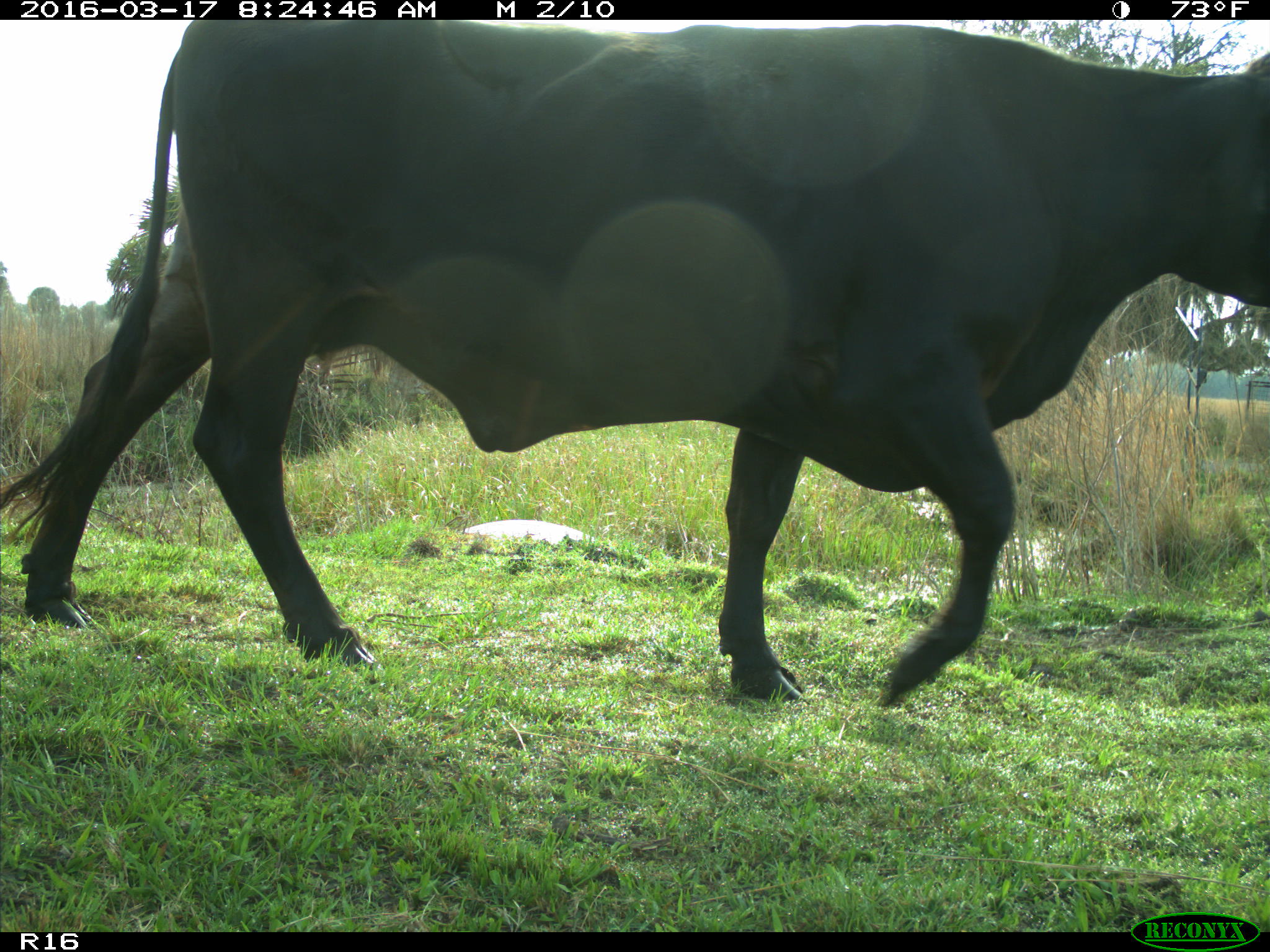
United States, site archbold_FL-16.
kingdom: Animalia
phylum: Chordata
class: Mammalia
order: Artiodactyla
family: Bovidae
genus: Bos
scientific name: Bos taurus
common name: domestic cow